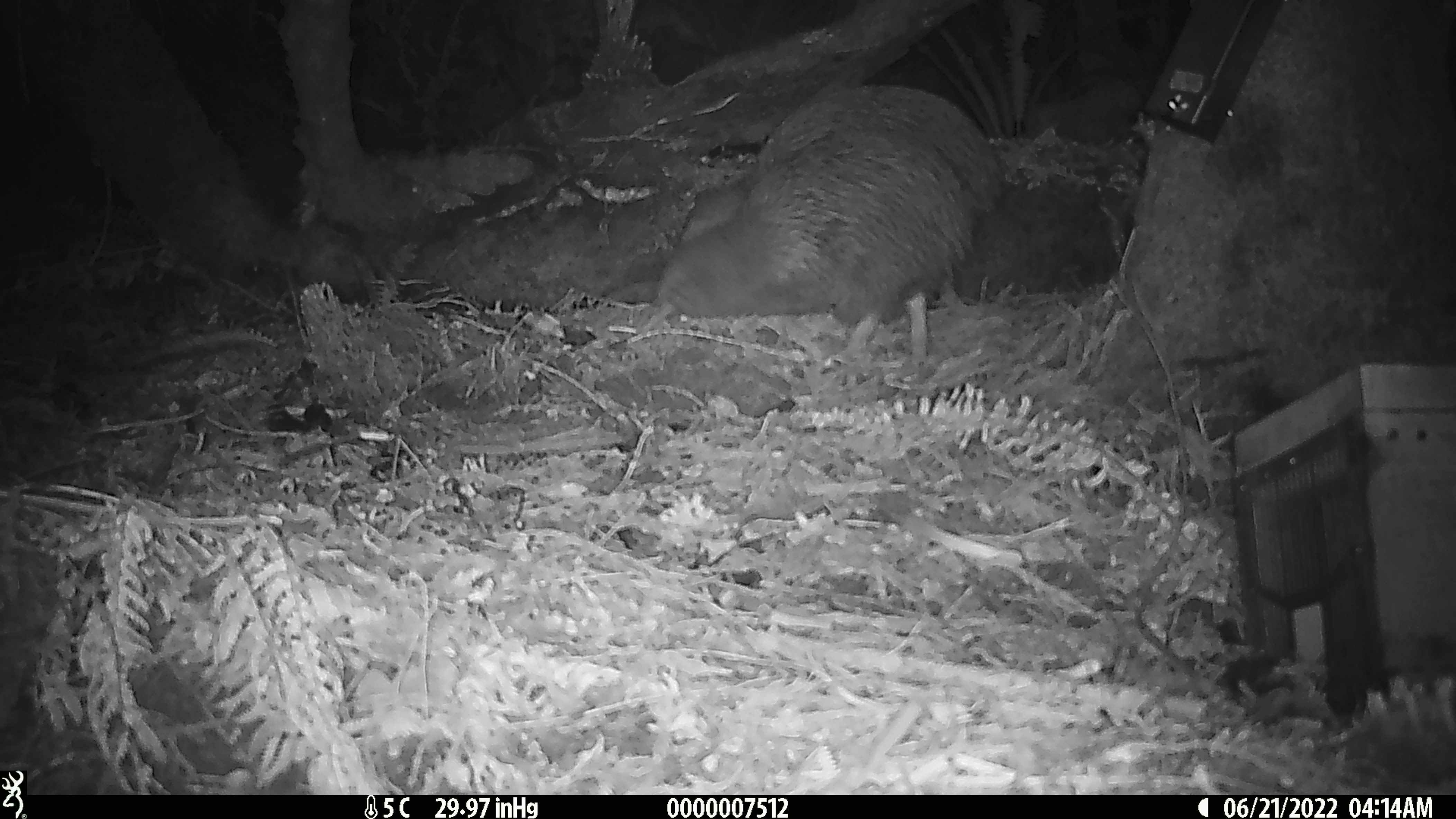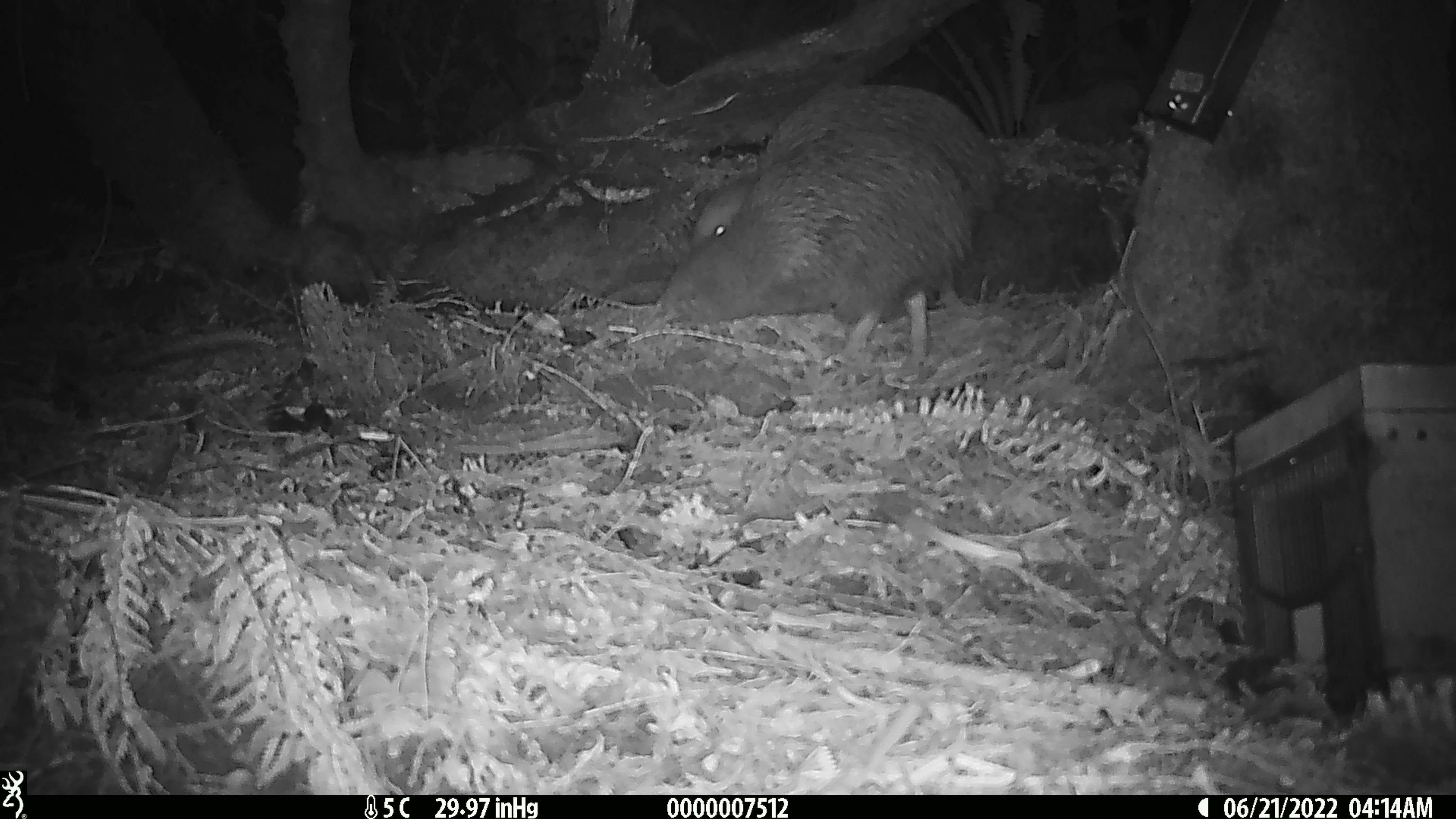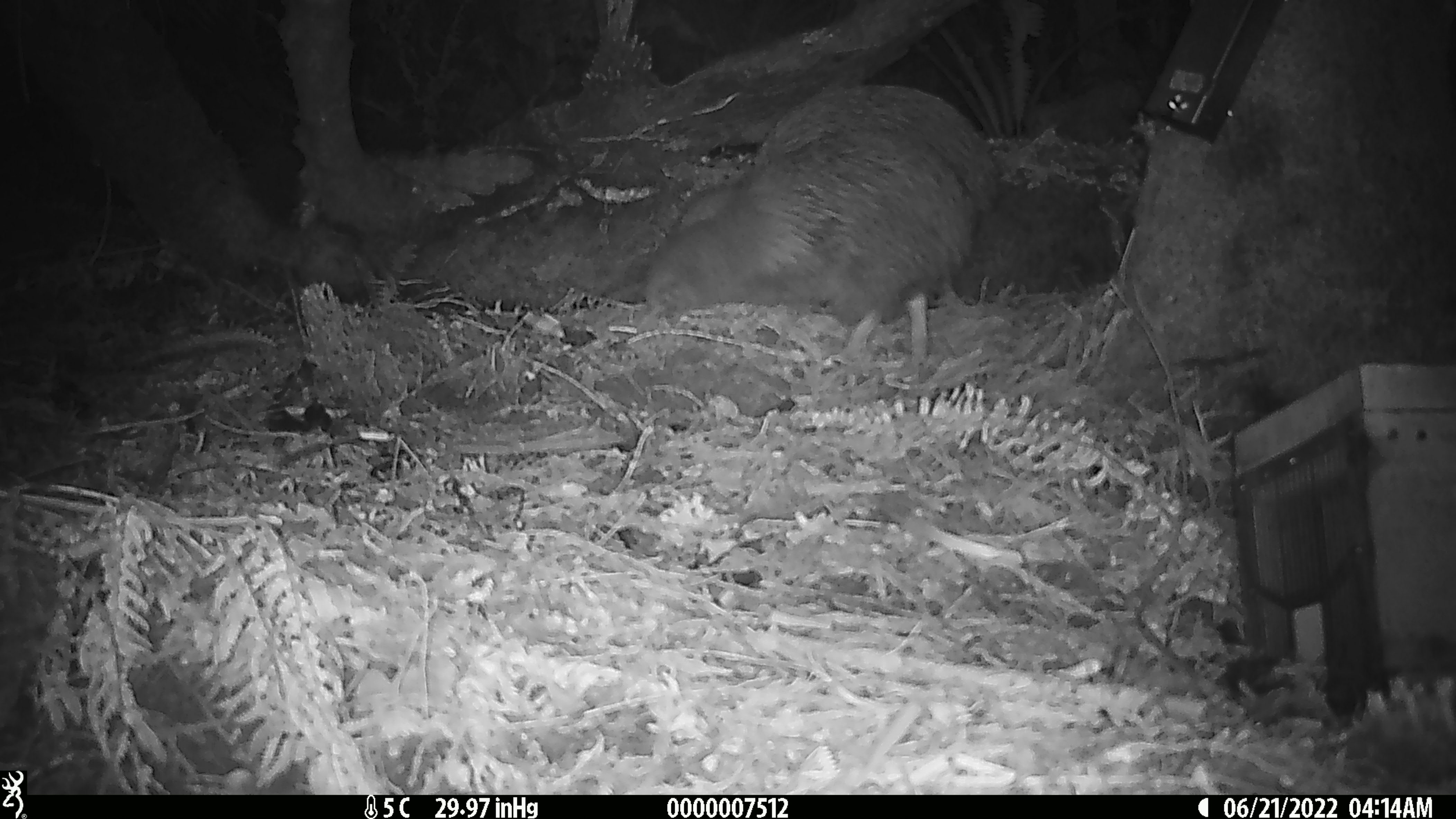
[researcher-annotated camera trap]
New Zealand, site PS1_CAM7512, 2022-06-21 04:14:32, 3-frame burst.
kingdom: Animalia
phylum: Chordata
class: Aves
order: Apterygiformes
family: Apterygidae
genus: Apteryx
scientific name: Apteryx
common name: kiwi